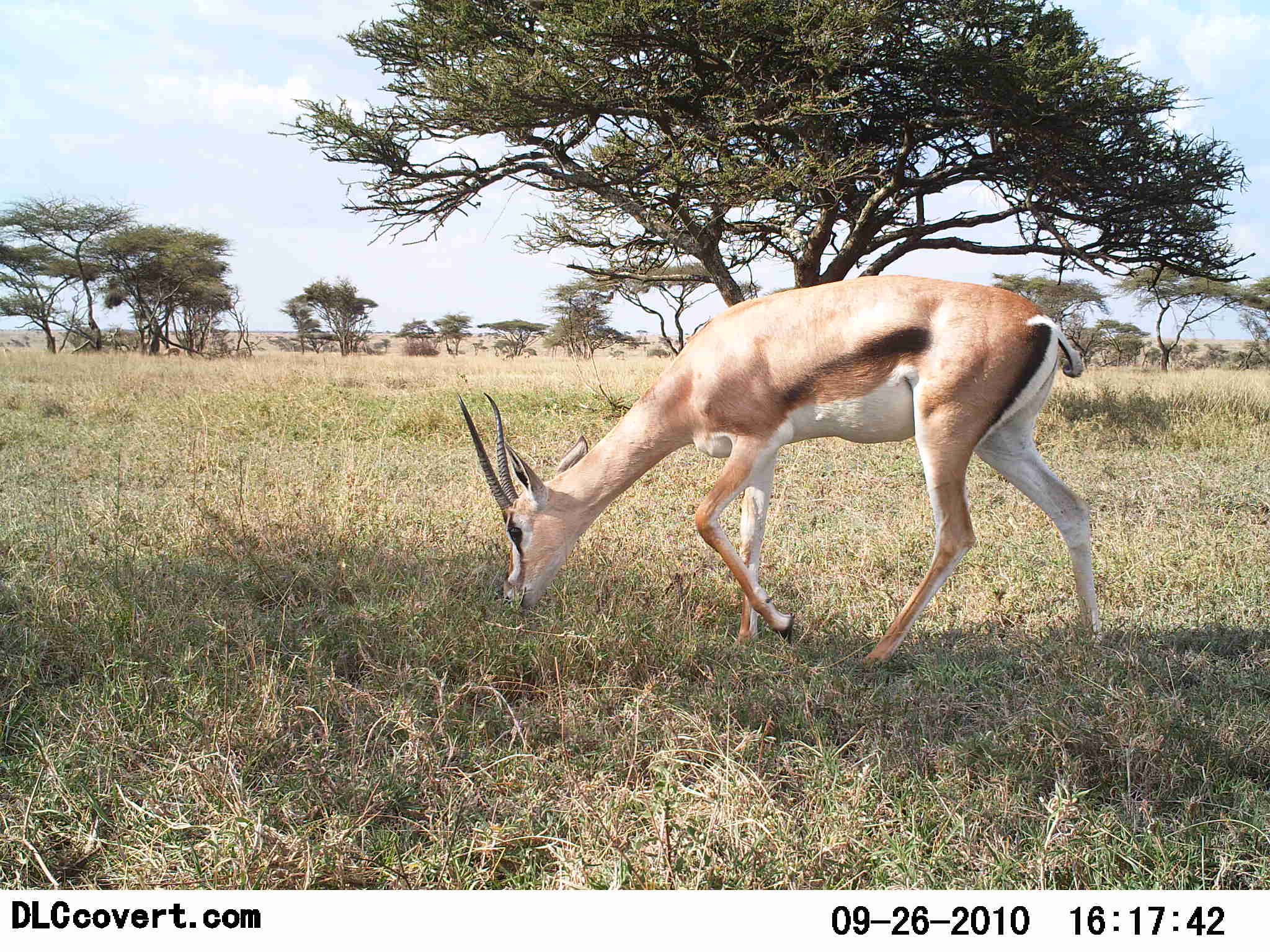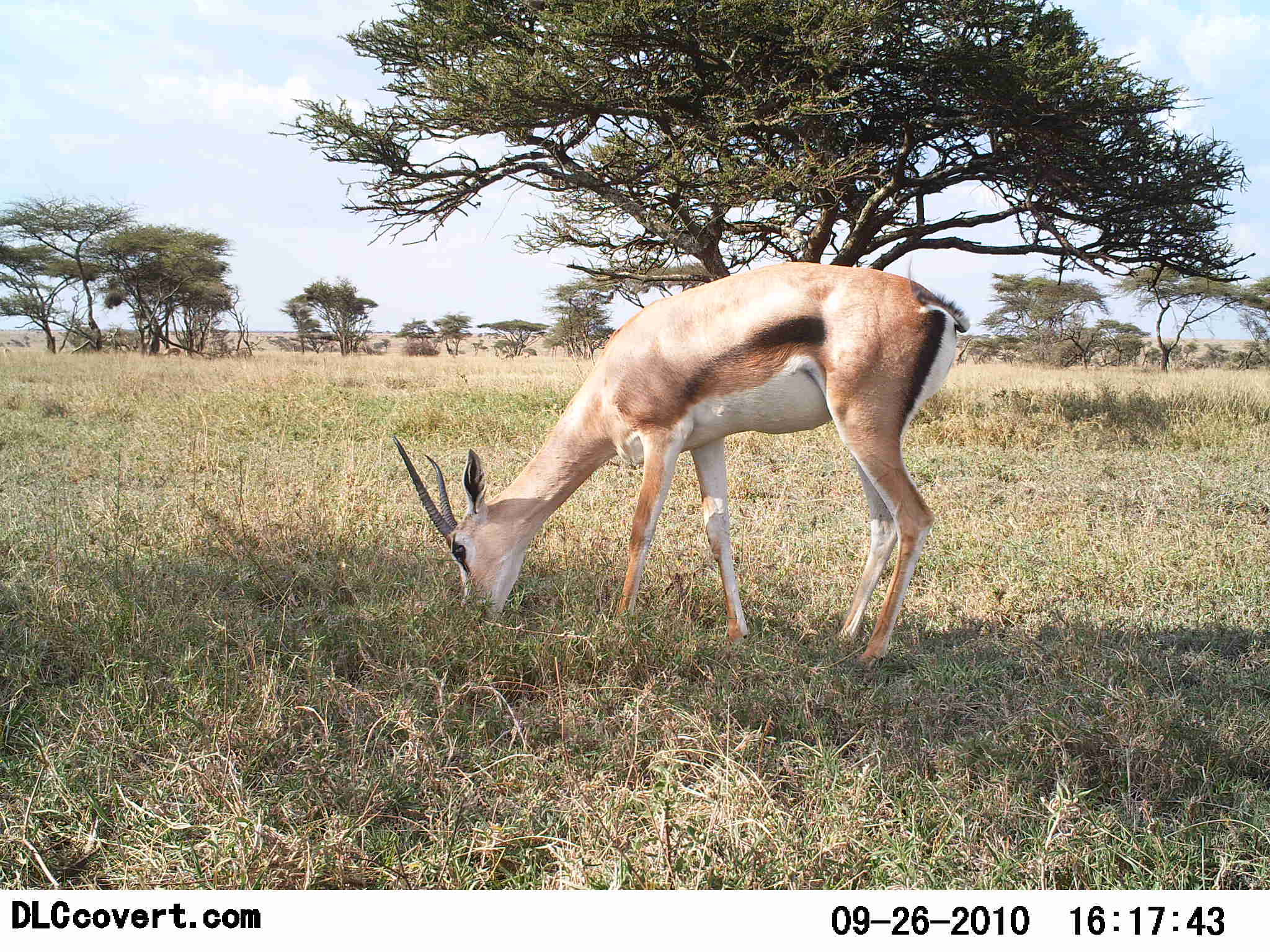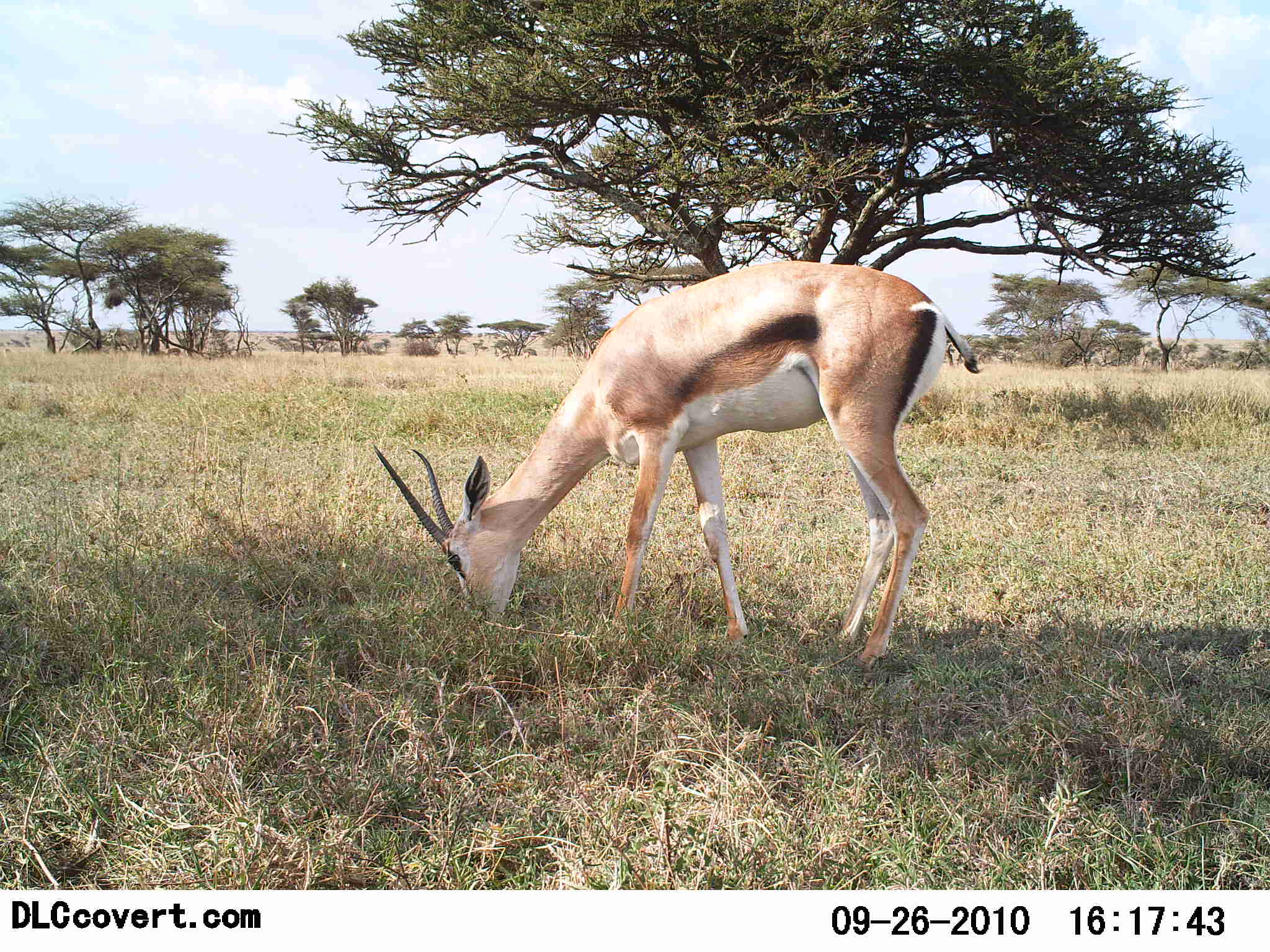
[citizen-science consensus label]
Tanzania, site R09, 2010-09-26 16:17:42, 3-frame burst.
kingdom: Animalia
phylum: Chordata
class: Mammalia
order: Artiodactyla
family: Bovidae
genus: Eudorcas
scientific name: Eudorcas thomsonii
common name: thomson's gazelle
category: gazellethomsons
Gazellethomsons (thomson's gazelle) (Eudorcas thomsonii), count 1. Behavior (volunteer vote fractions): standing 19%, resting 0%, moving 0%, interacting 0%. Young present (vote fraction): 0%. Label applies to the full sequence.